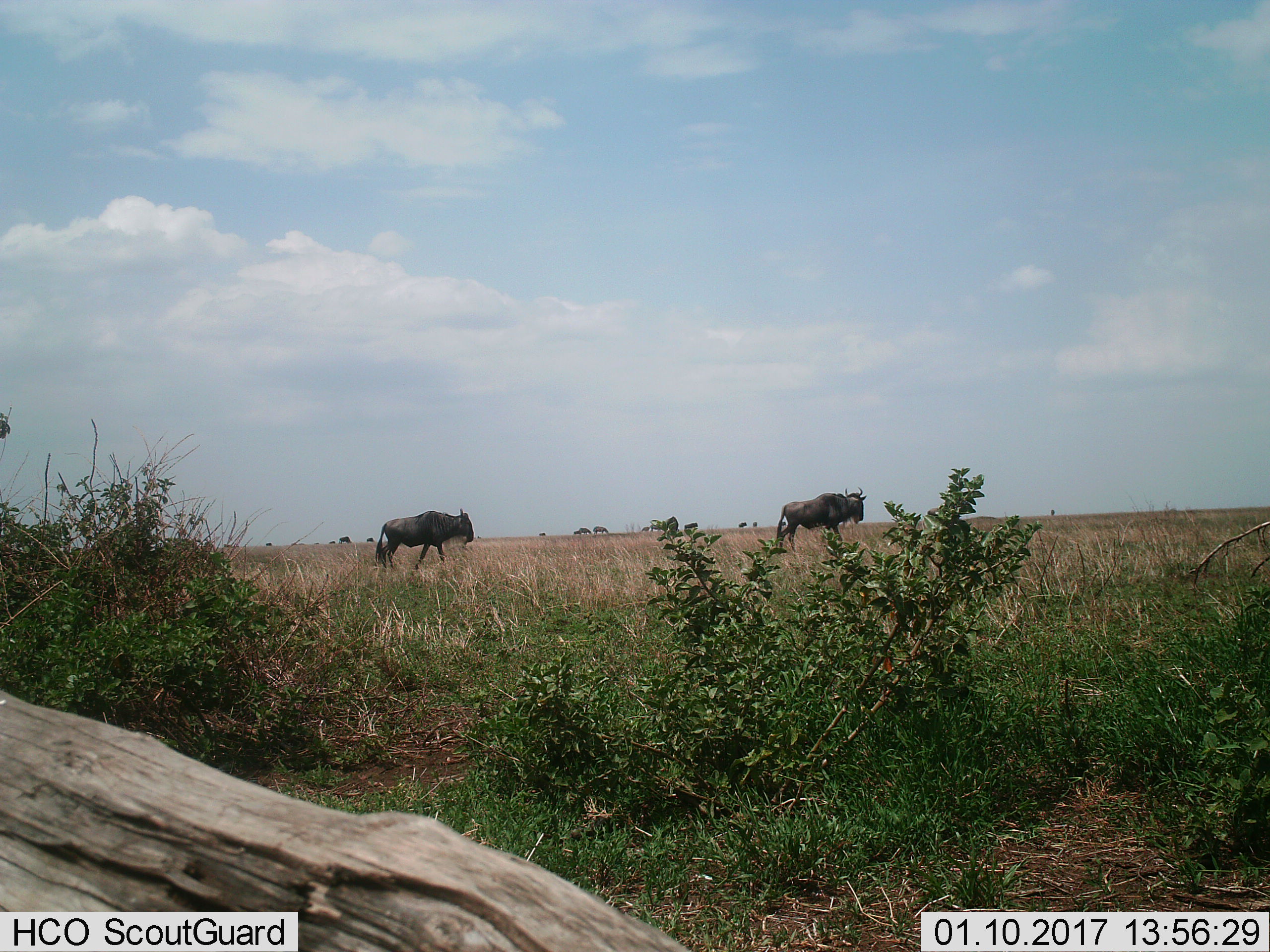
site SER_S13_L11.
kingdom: Animalia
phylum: Chordata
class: Mammalia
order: Artiodactyla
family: Bovidae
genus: Connochaetes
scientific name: Connochaetes taurinus taurinus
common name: blue wildebeest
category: wildebeestblue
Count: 11-50.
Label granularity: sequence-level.